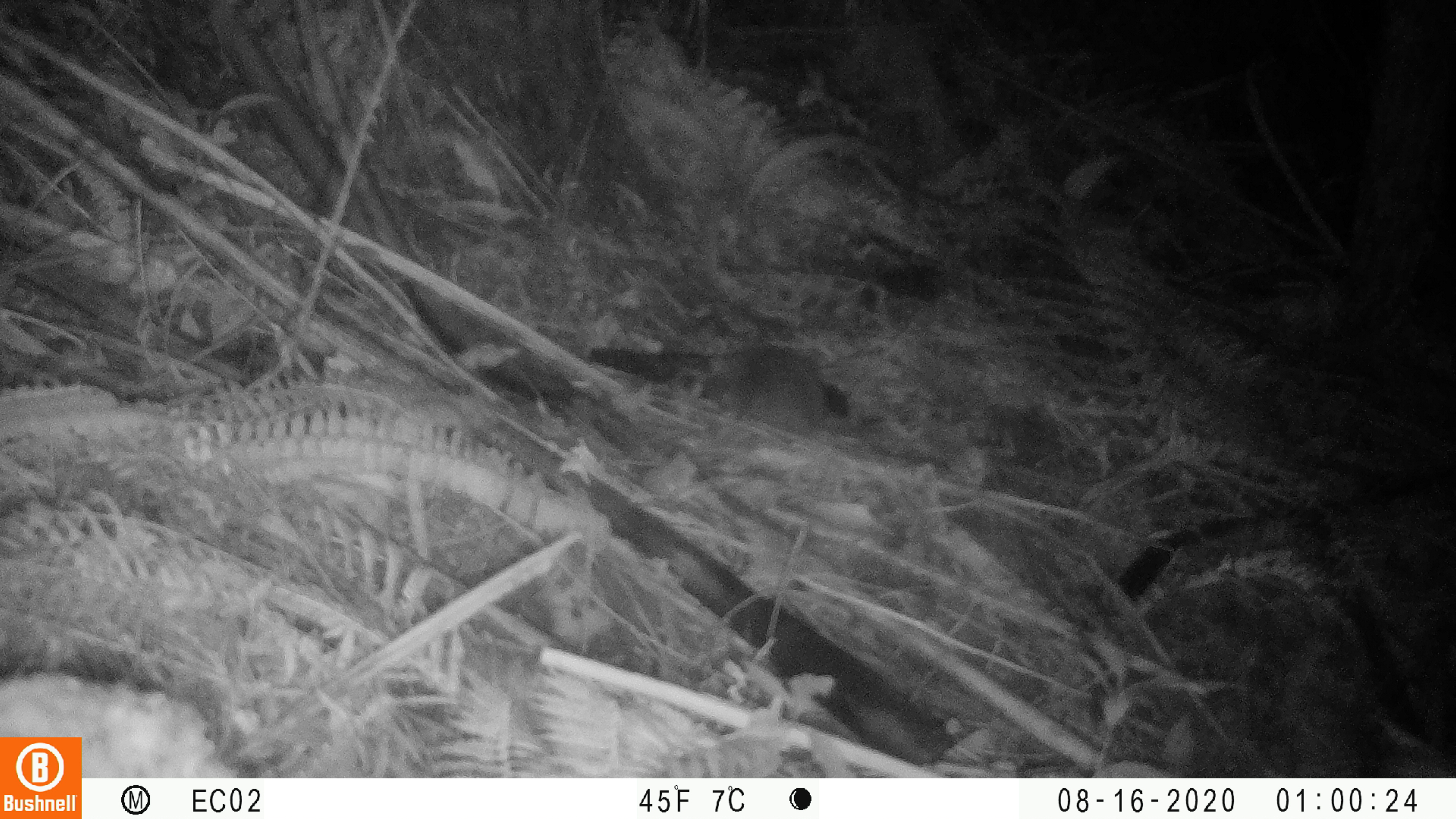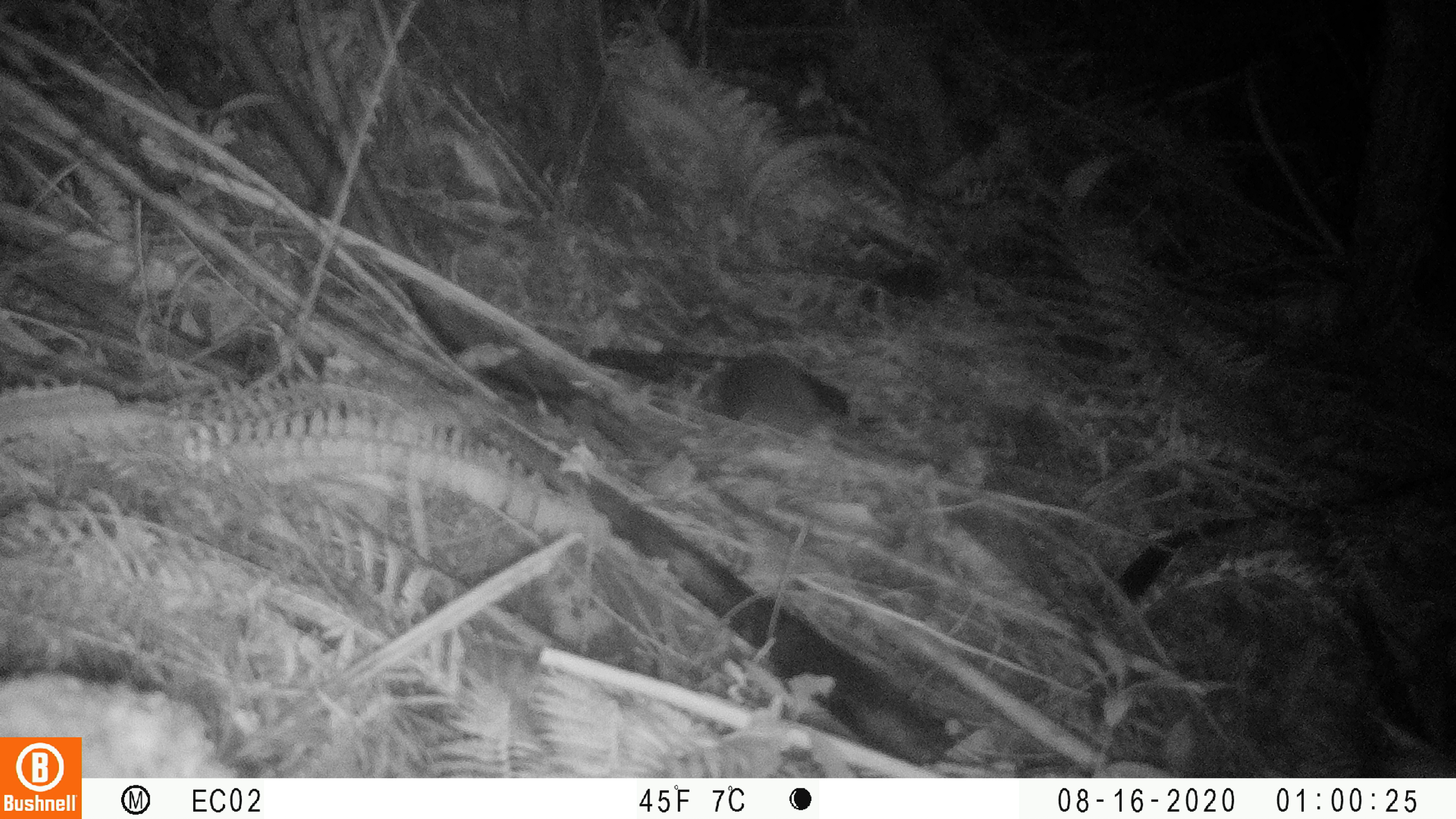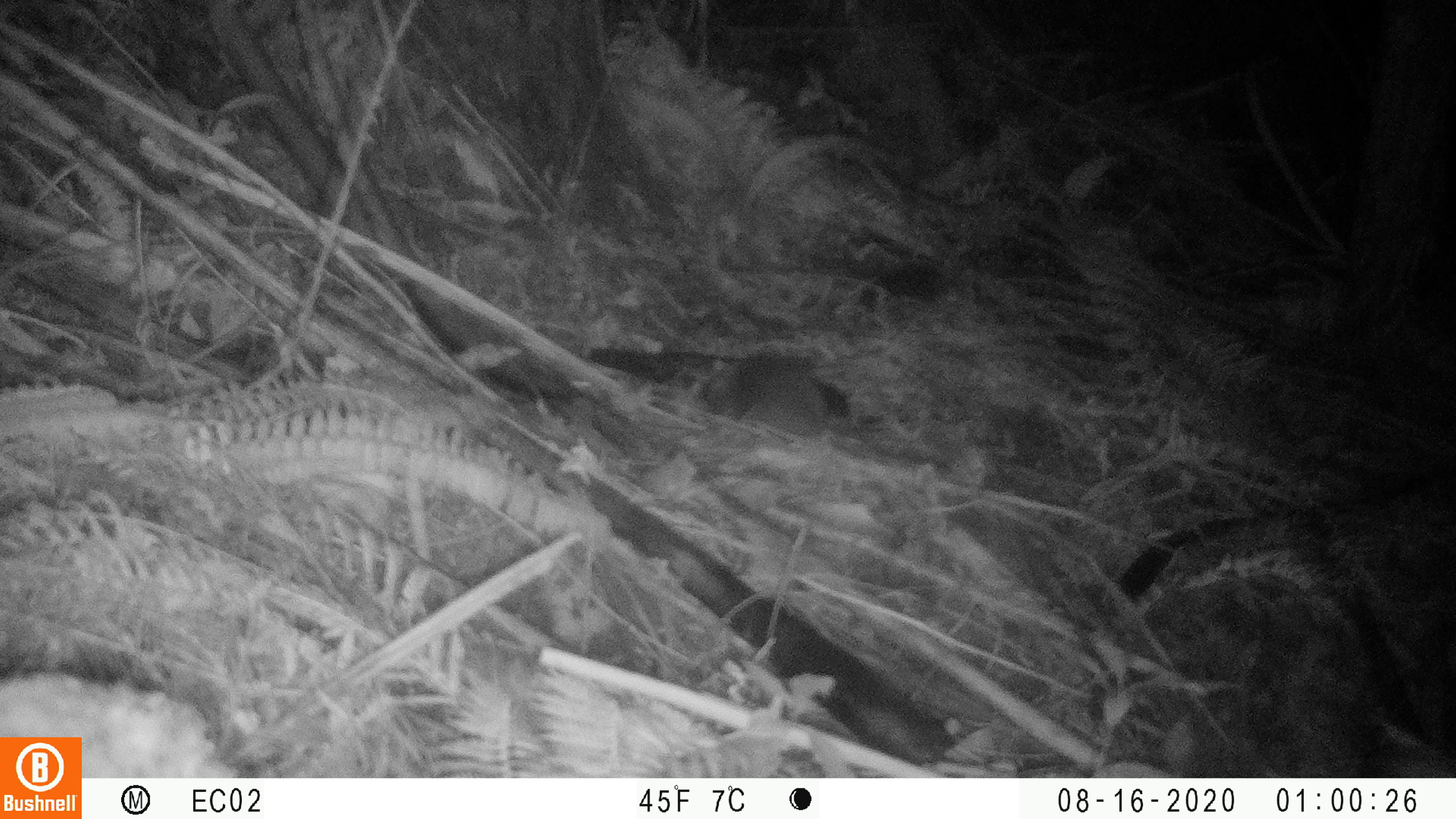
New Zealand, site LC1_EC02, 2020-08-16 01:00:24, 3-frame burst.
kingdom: Animalia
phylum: Chordata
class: Mammalia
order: Rodentia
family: Muridae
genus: Rattus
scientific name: Rattus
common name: rat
Rat (Rattus).